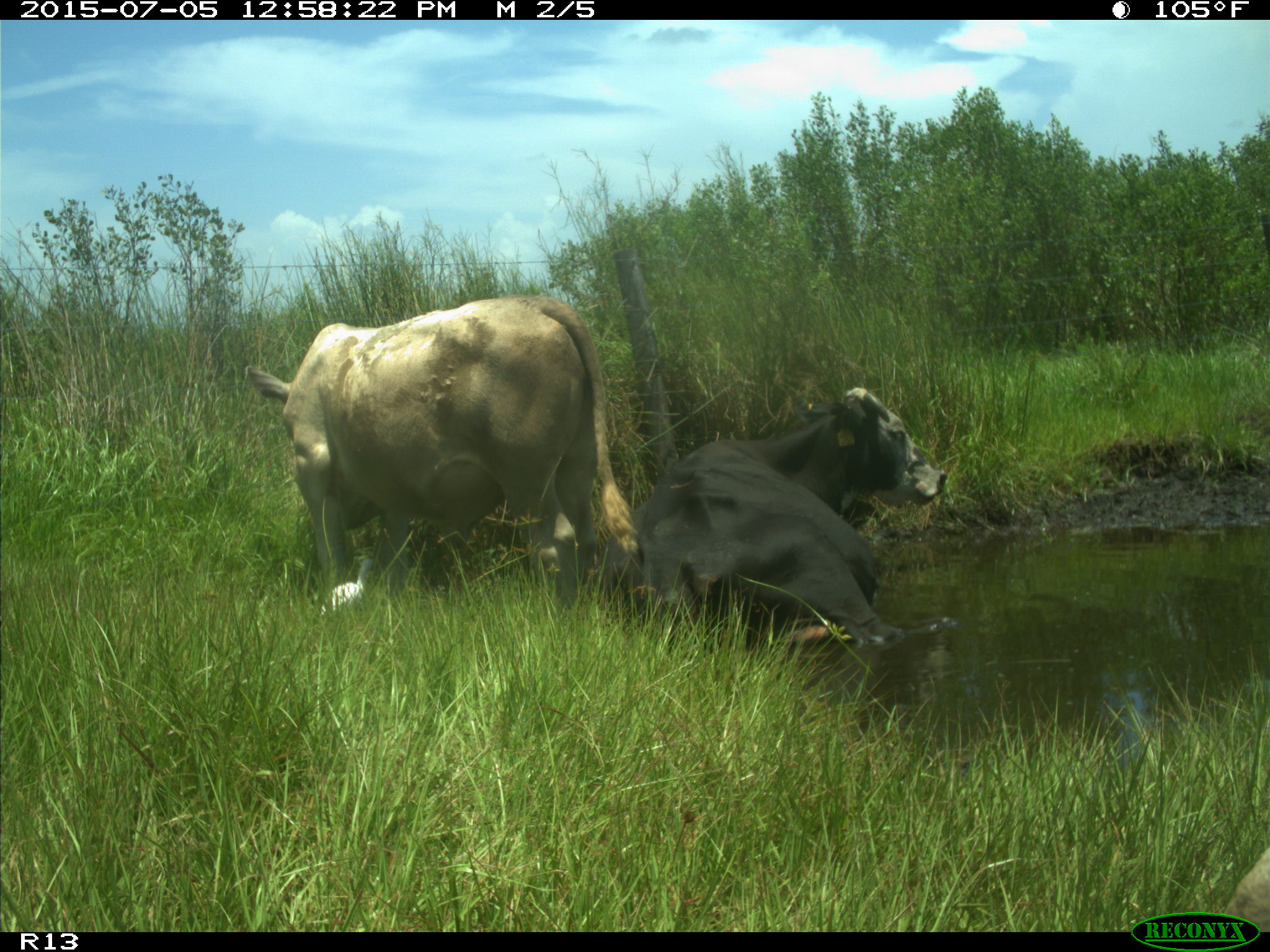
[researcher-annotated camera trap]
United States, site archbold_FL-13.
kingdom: Animalia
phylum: Chordata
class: Mammalia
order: Artiodactyla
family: Bovidae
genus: Bos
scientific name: Bos taurus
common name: domestic cow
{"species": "Bos taurus (domestic cow)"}